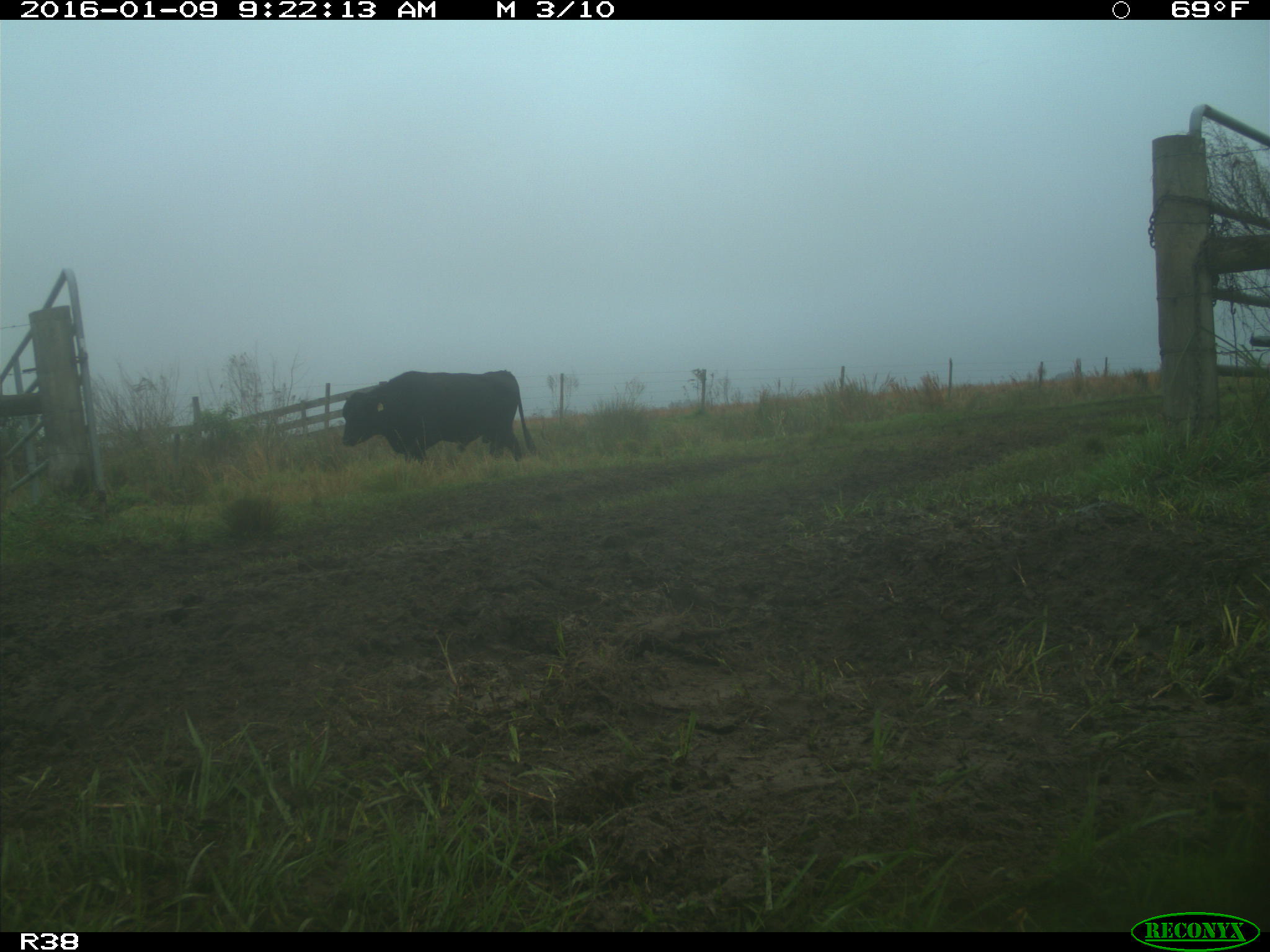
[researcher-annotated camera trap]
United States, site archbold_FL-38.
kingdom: Animalia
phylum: Chordata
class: Mammalia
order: Artiodactyla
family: Bovidae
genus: Bos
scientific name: Bos taurus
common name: domestic cow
Bos taurus (domestic cow).